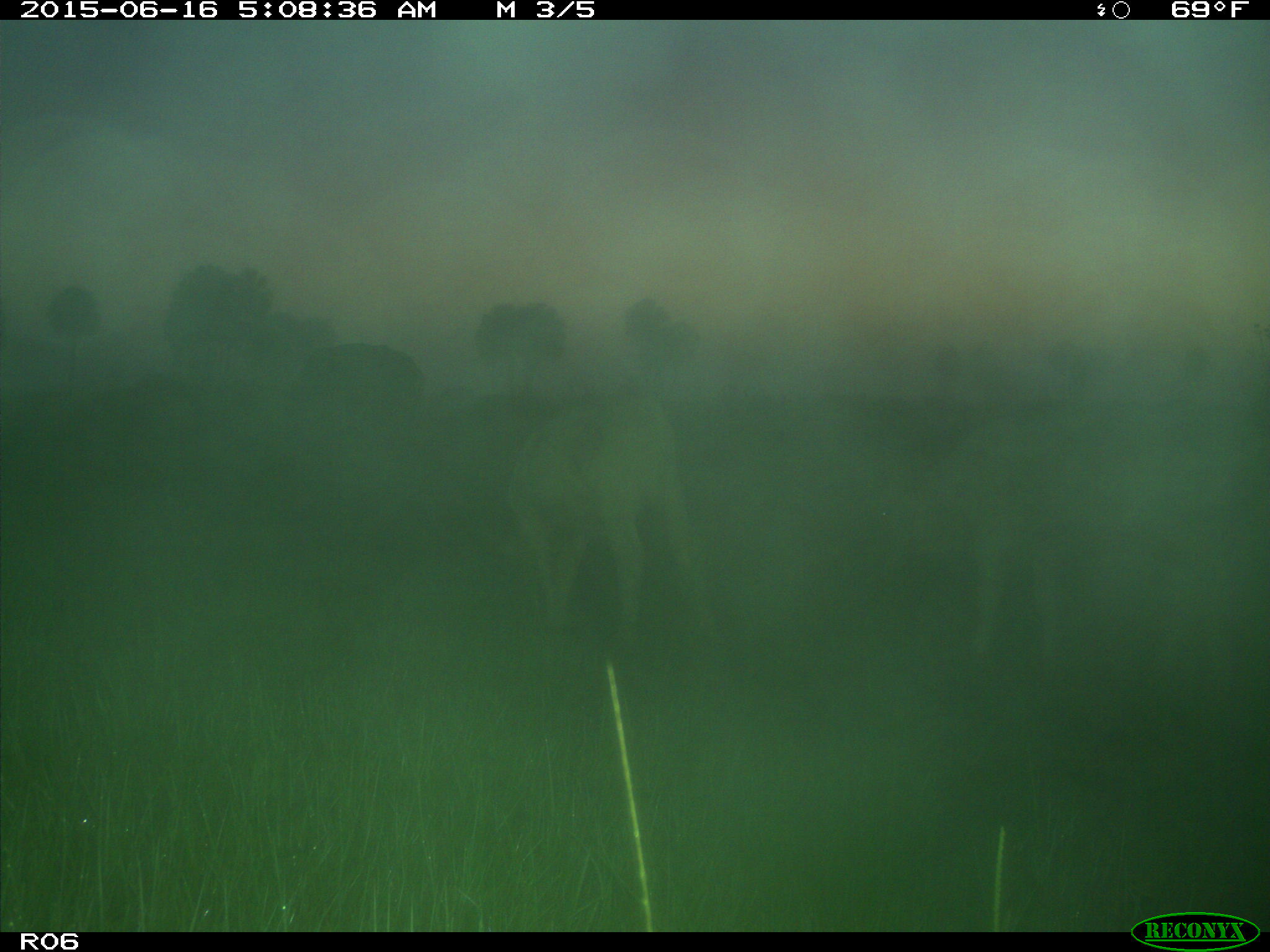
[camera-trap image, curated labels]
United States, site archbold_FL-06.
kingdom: Animalia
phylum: Chordata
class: Mammalia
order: Artiodactyla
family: Bovidae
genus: Bos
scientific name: Bos taurus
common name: domestic cow